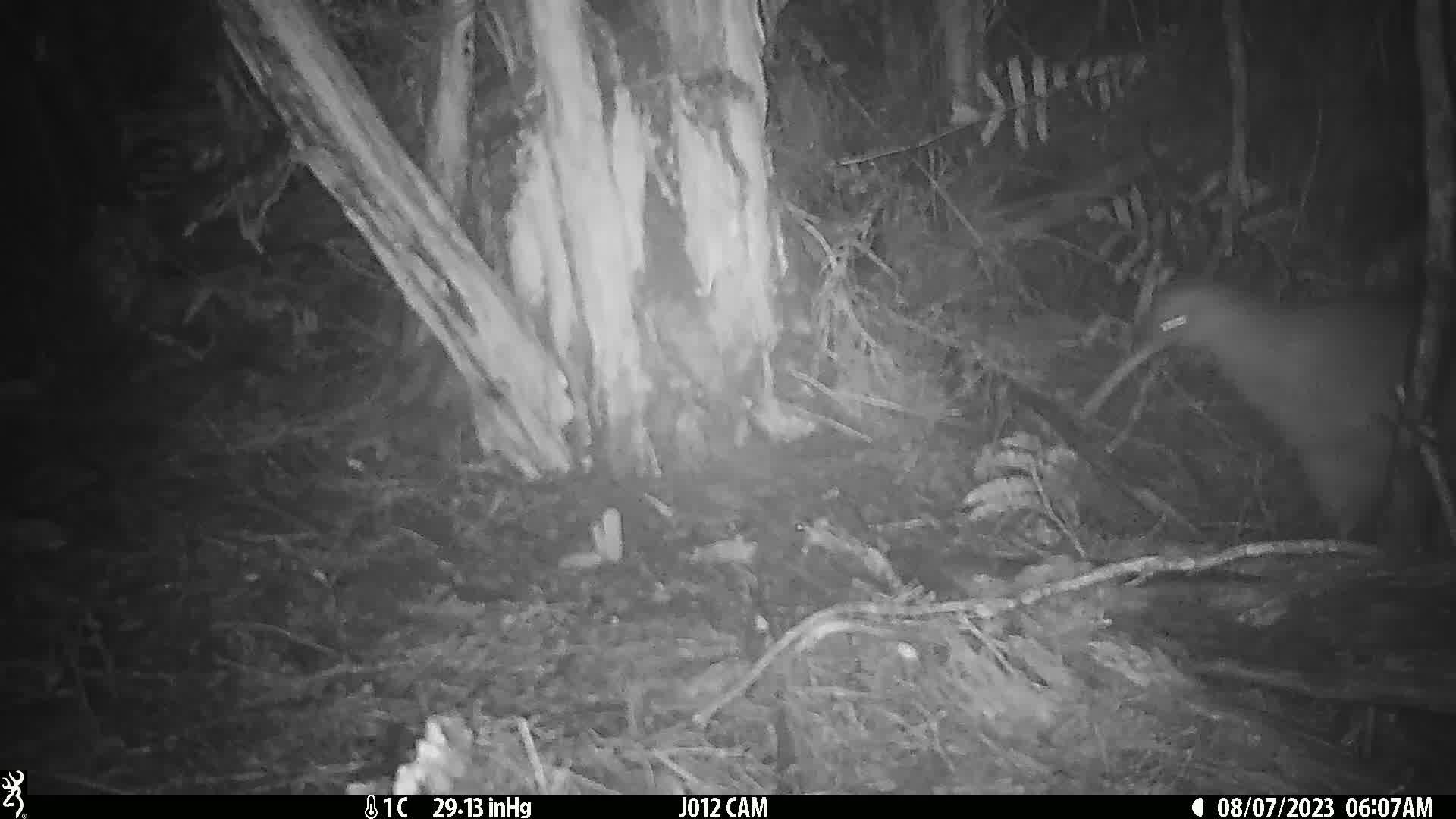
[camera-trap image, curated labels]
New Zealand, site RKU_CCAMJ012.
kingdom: Animalia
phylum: Chordata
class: Aves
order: Apterygiformes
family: Apterygidae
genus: Apteryx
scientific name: Apteryx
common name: kiwi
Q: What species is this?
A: Kiwi (Apteryx).